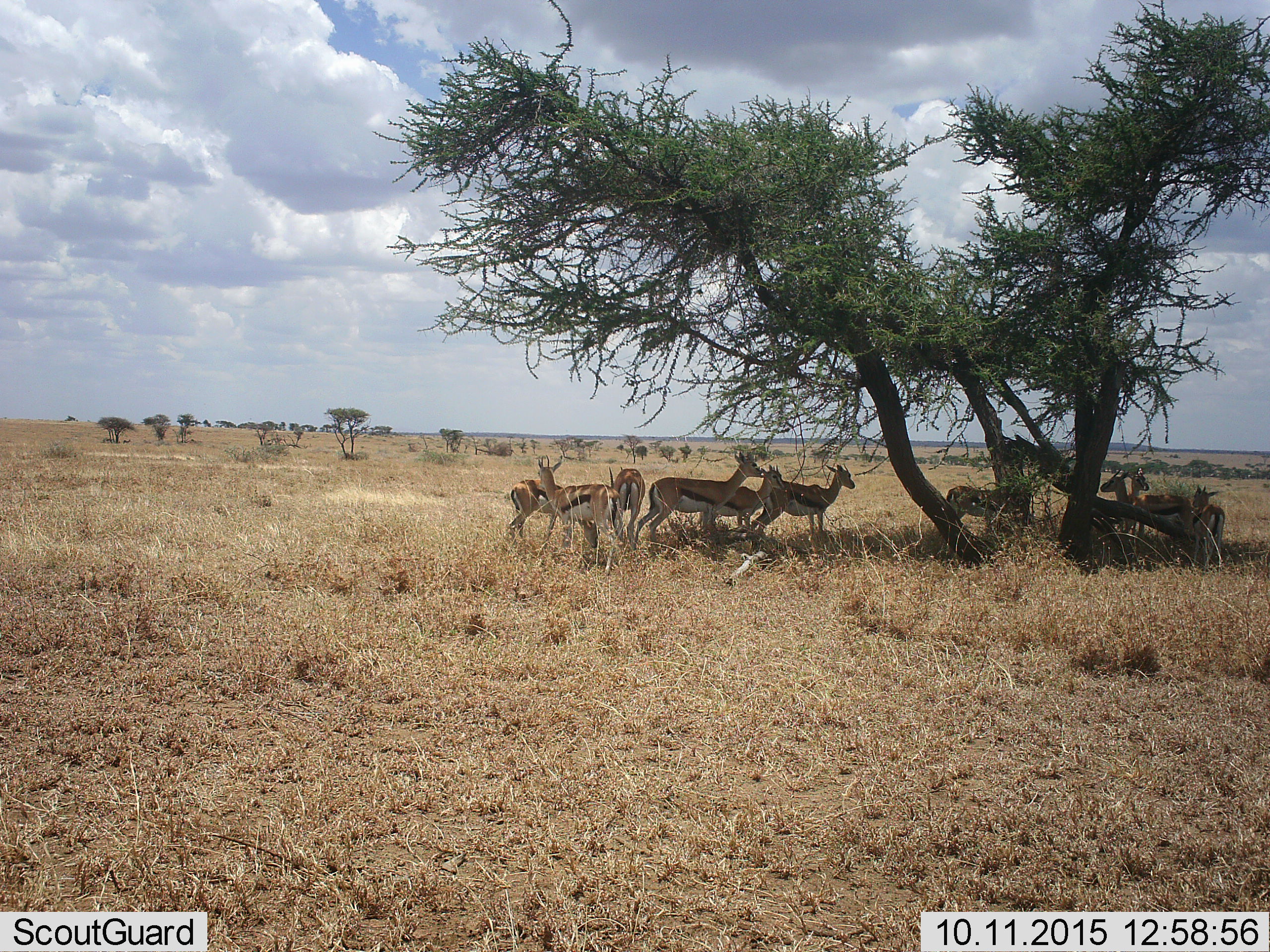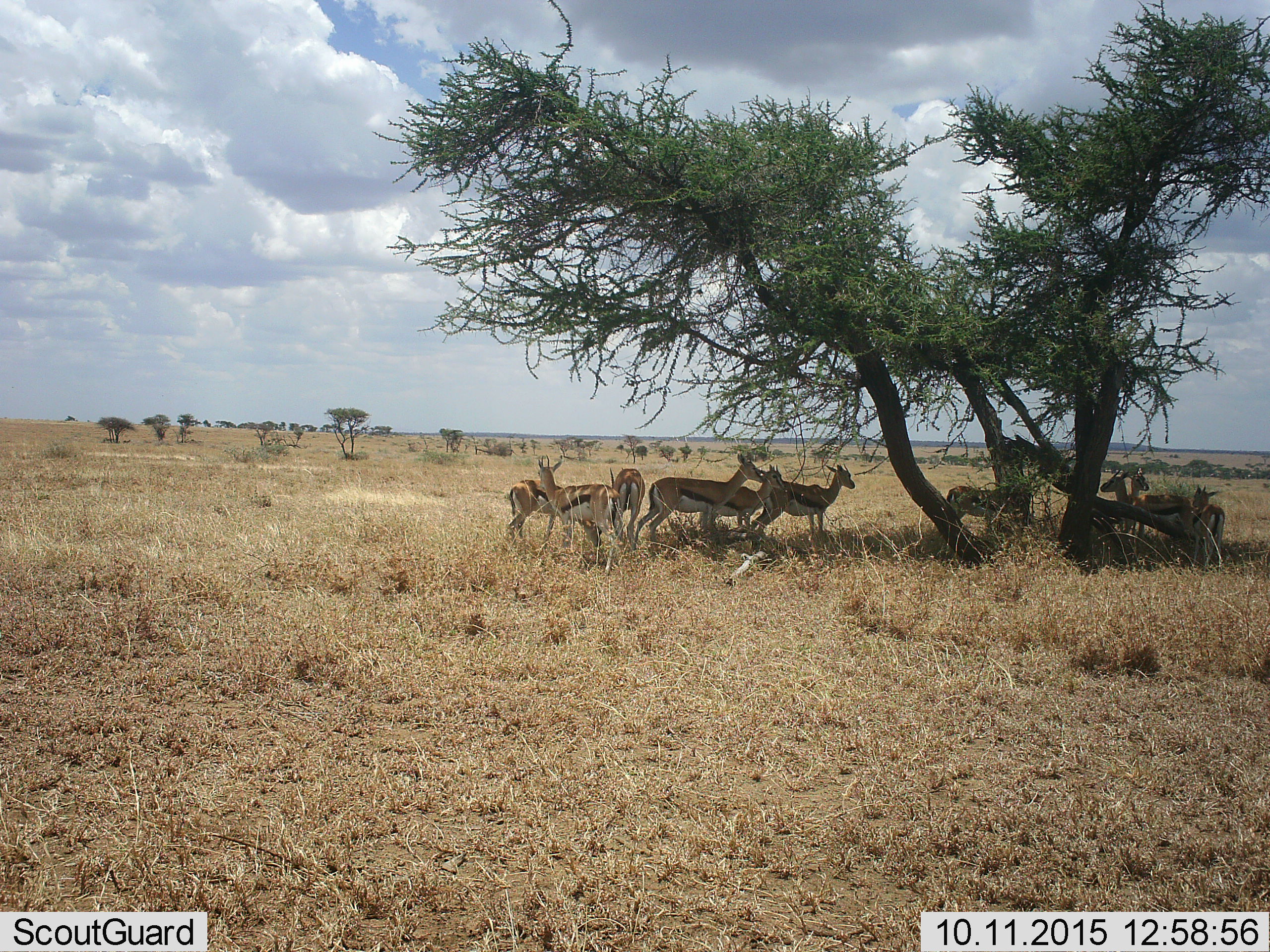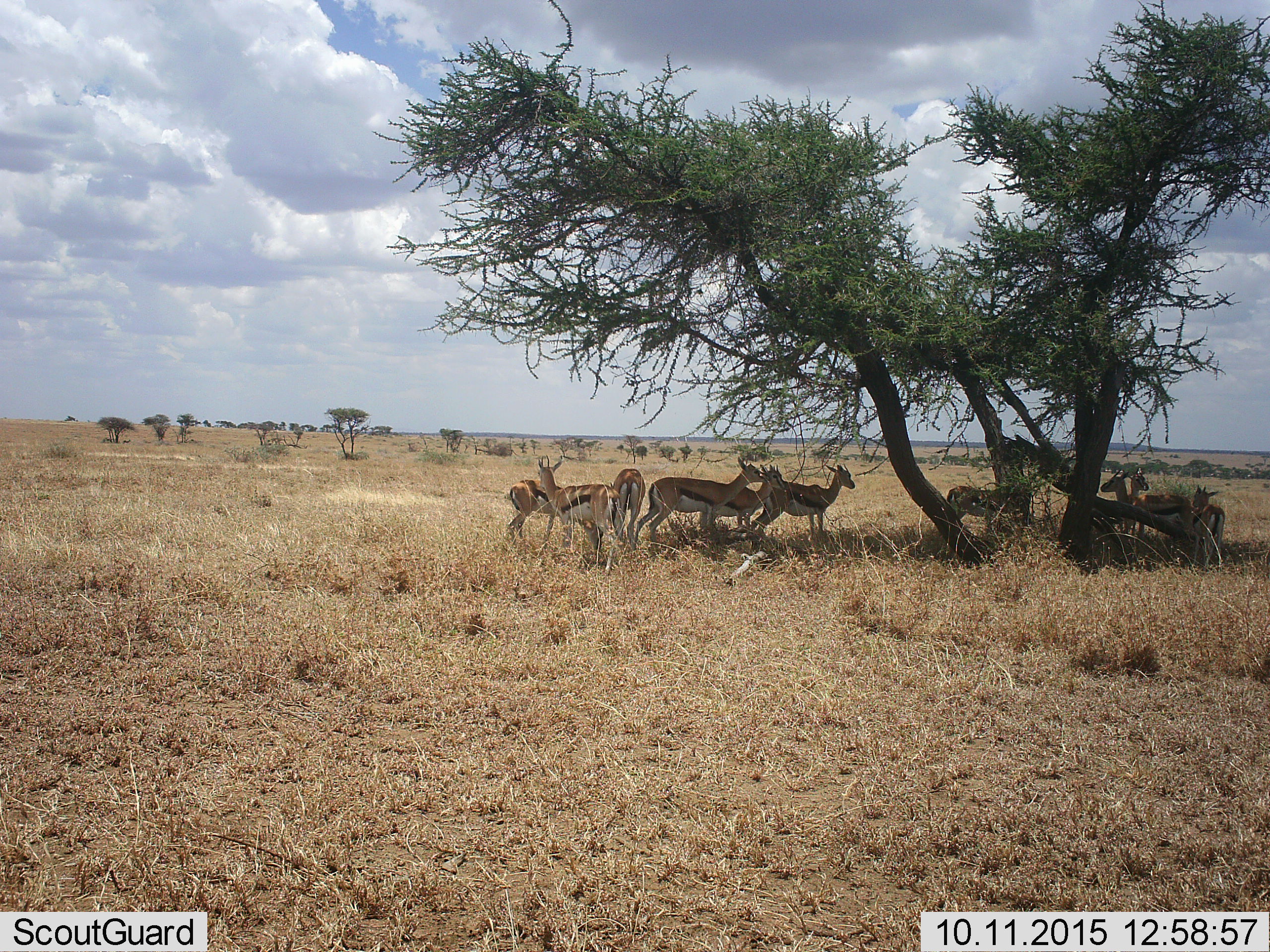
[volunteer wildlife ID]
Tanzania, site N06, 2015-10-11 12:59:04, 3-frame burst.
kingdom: Animalia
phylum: Chordata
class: Mammalia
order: Artiodactyla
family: Bovidae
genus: Eudorcas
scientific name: Eudorcas thomsonii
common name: thomson's gazelle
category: gazellethomsons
Gazellethomsons (thomson's gazelle) (Eudorcas thomsonii), count 10. Behavior (volunteer vote fractions): standing 100%, resting 11%, moving 11%, interacting 11%. Young present (vote fraction): 11%. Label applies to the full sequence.